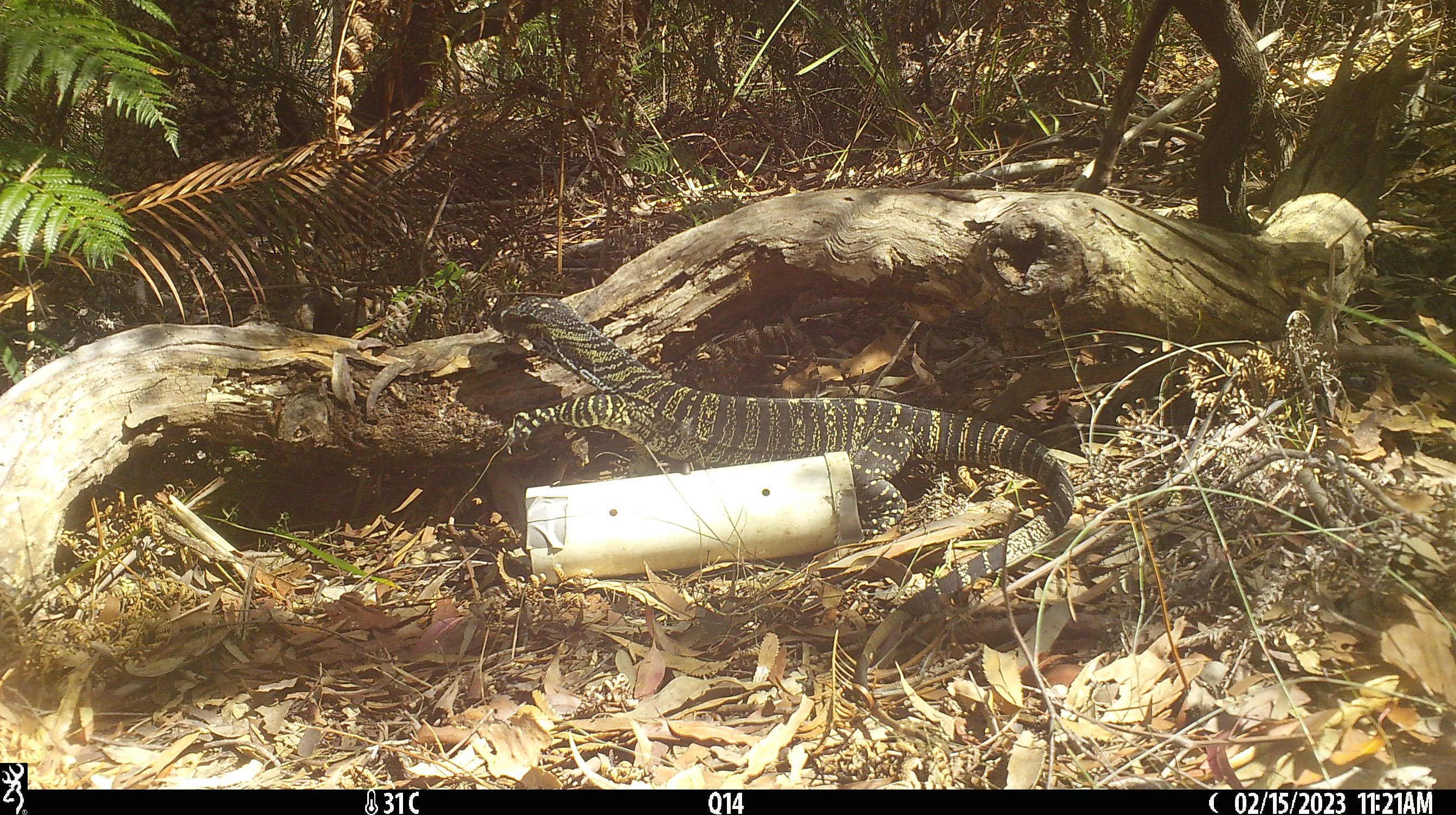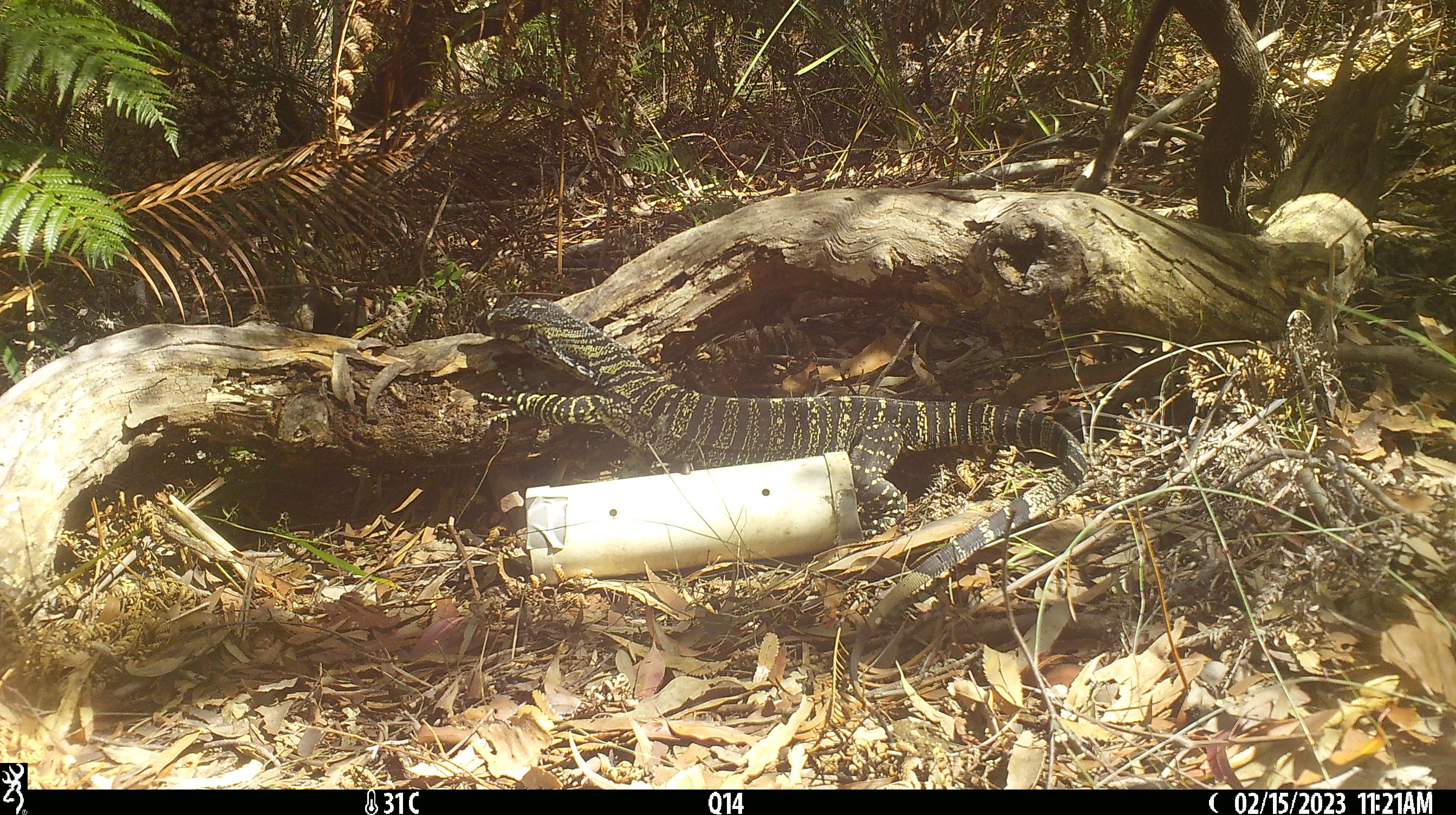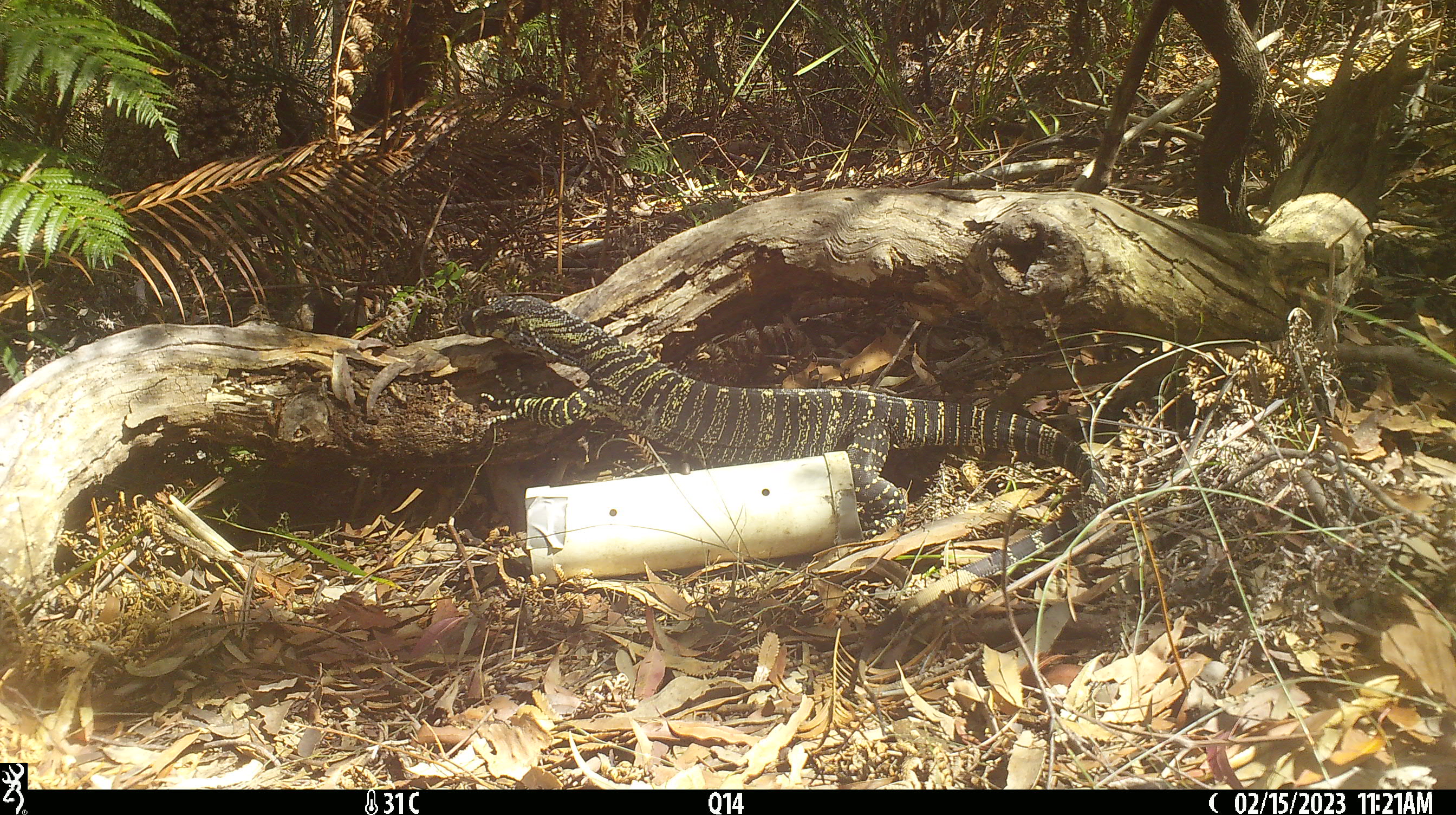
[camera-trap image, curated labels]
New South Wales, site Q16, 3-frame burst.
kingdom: Animalia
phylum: Chordata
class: Reptilia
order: Squamata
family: Varanidae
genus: Varanus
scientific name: Varanus varius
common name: lace monitor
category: goanna